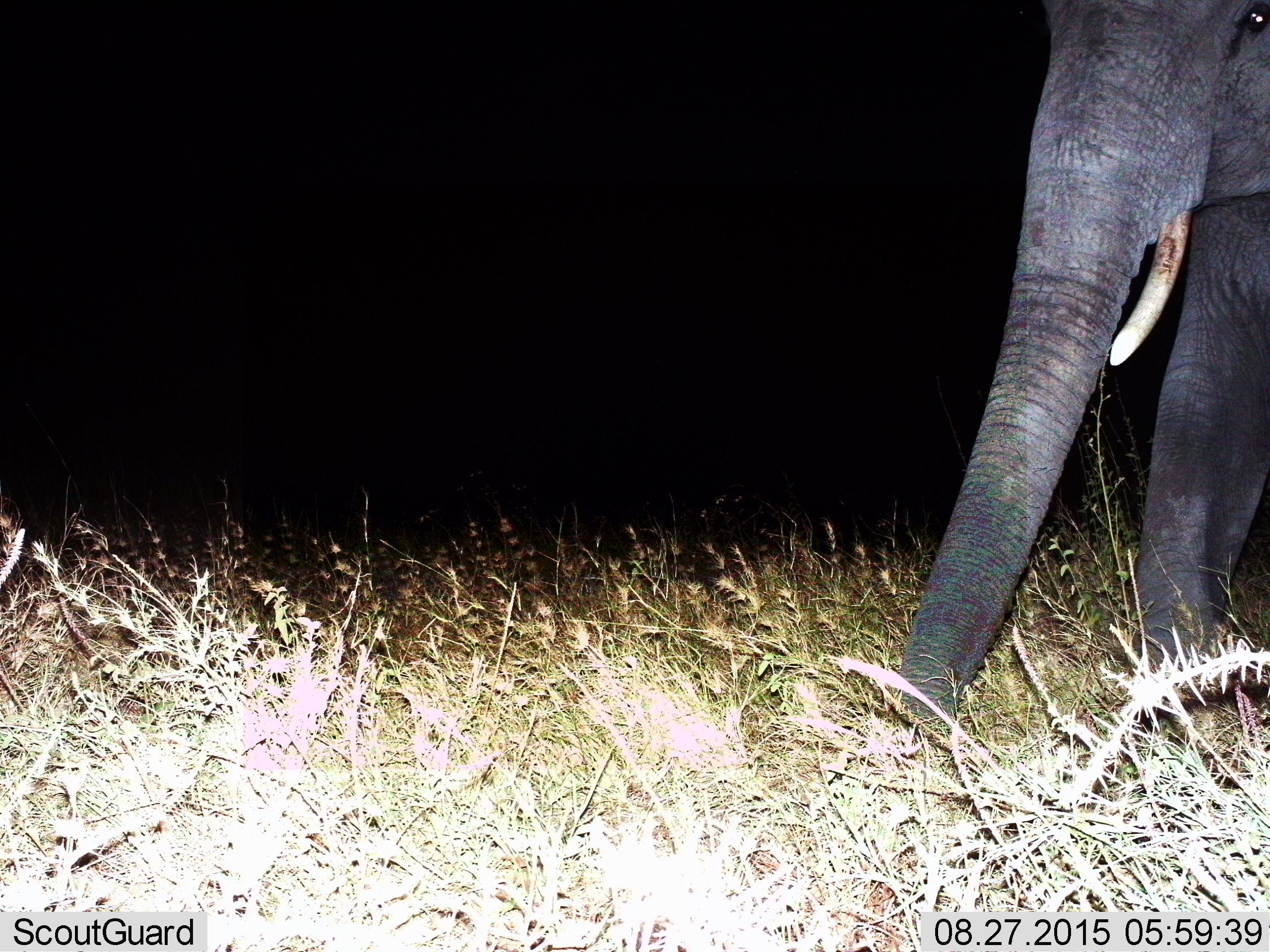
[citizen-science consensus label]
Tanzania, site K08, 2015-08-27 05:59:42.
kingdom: Animalia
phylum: Chordata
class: Mammalia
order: Proboscidea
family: Elephantidae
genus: Loxodonta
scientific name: Loxodonta africana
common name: african bush elephant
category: elephant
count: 1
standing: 50%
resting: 10%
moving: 70%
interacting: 10%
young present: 0%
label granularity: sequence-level